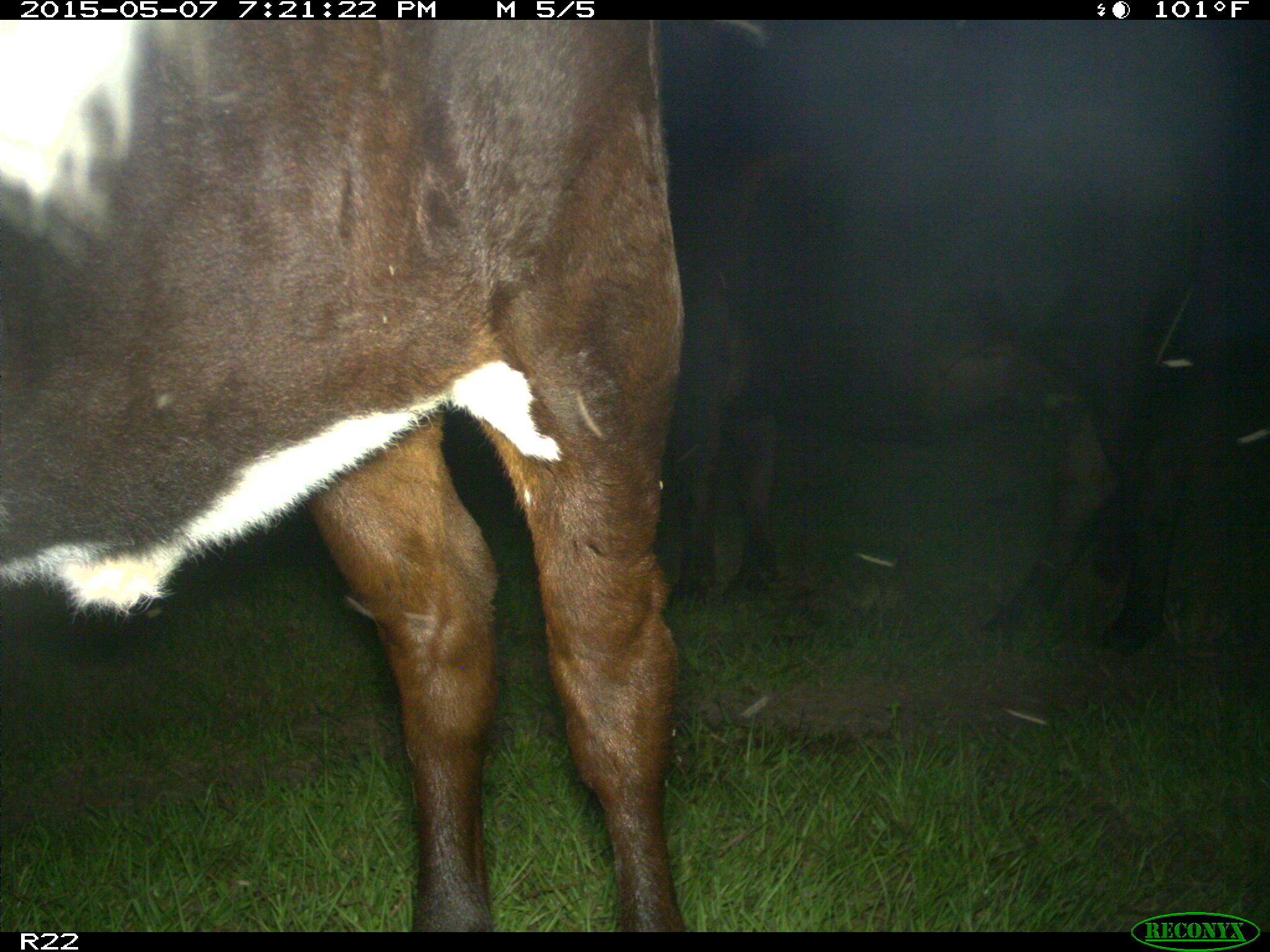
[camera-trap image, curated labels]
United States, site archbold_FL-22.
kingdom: Animalia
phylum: Chordata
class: Mammalia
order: Artiodactyla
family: Bovidae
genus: Bos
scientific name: Bos taurus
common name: domestic cow